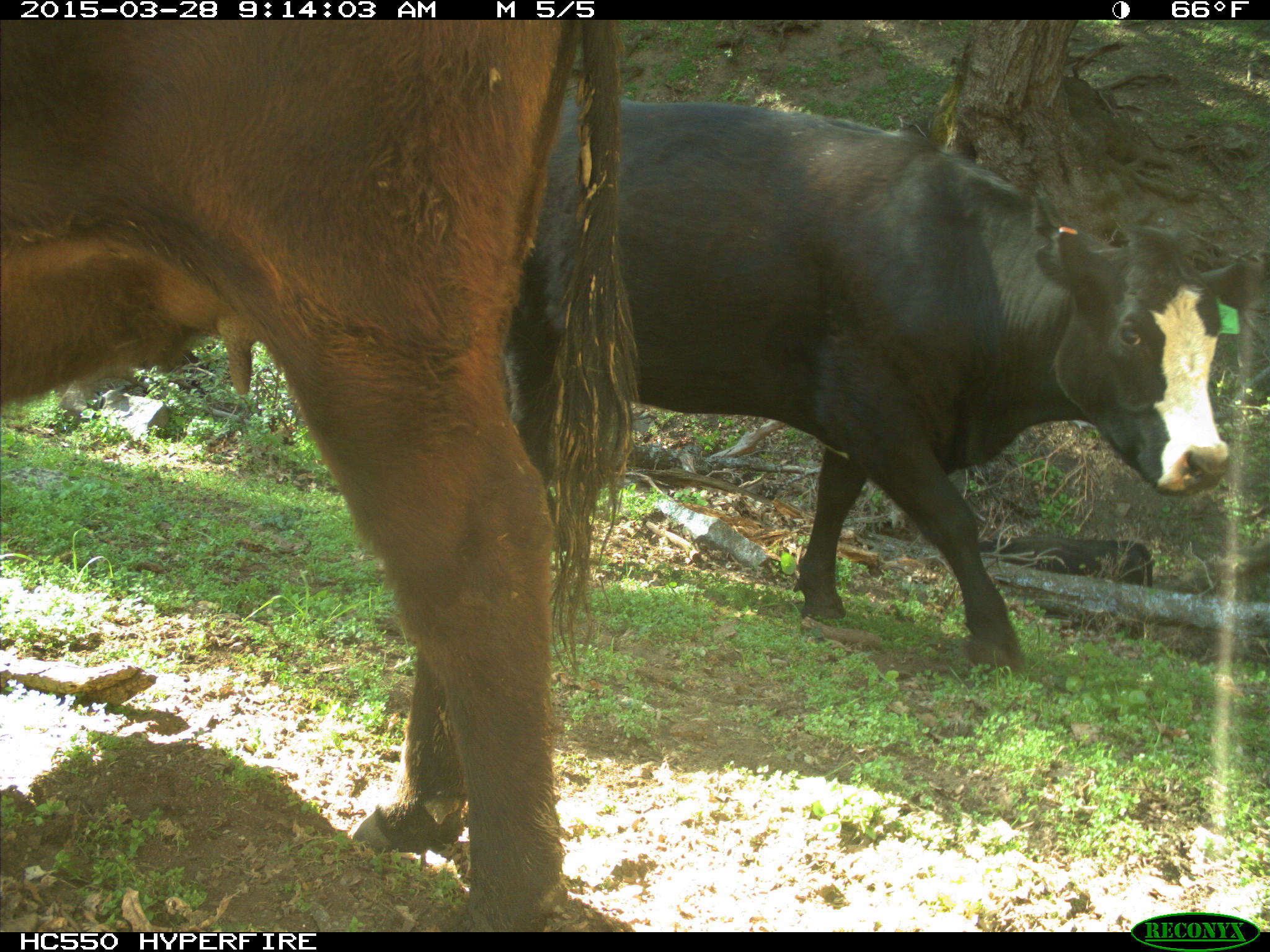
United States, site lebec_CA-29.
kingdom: Animalia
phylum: Chordata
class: Mammalia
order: Artiodactyla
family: Bovidae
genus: Bos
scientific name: Bos taurus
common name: domestic cow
Bos taurus (domestic cow).